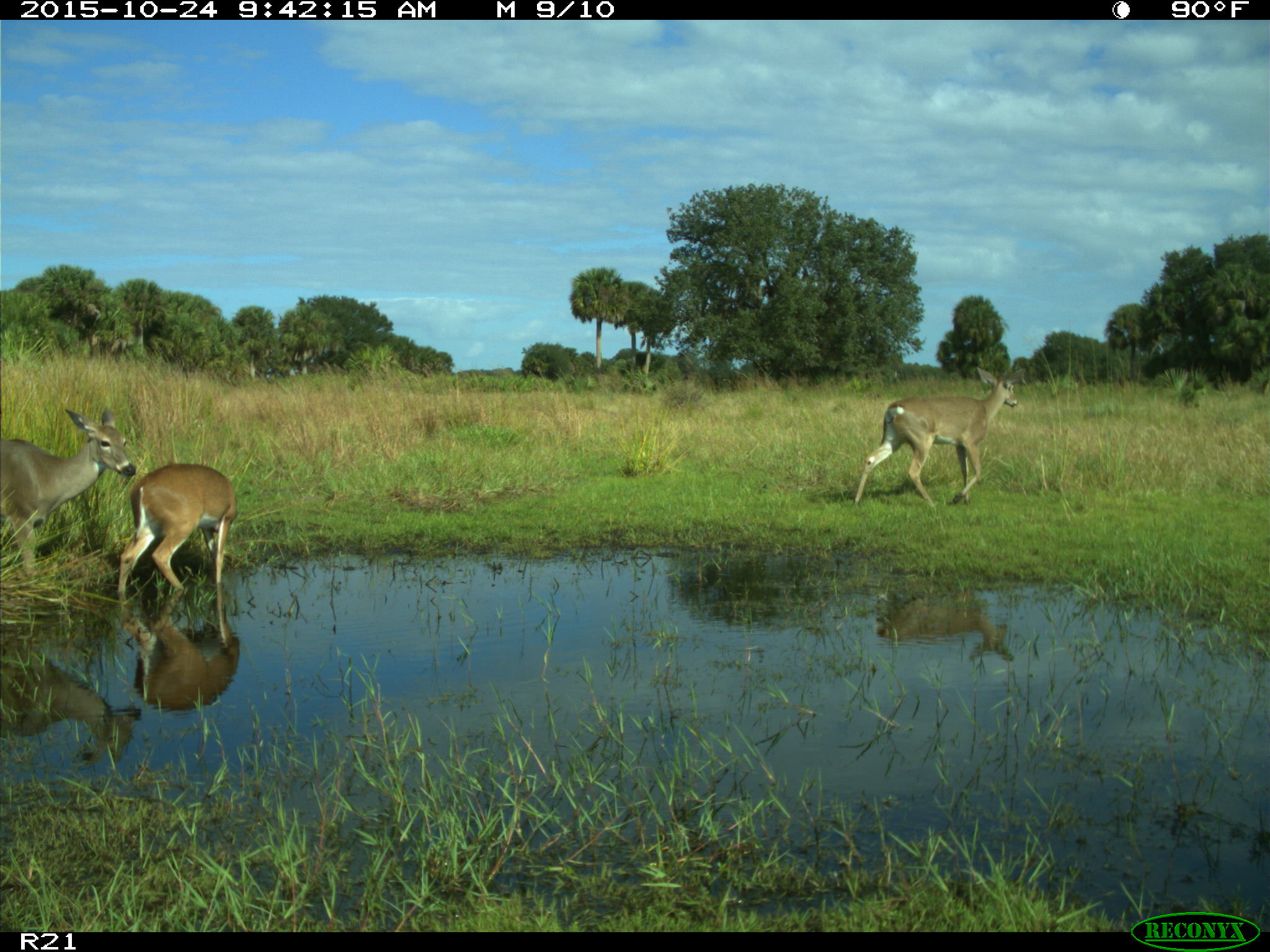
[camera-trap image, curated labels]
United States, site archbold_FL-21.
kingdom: Animalia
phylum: Chordata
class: Mammalia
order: Artiodactyla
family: Cervidae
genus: Odocoileus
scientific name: Odocoileus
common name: deer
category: unidentified deer